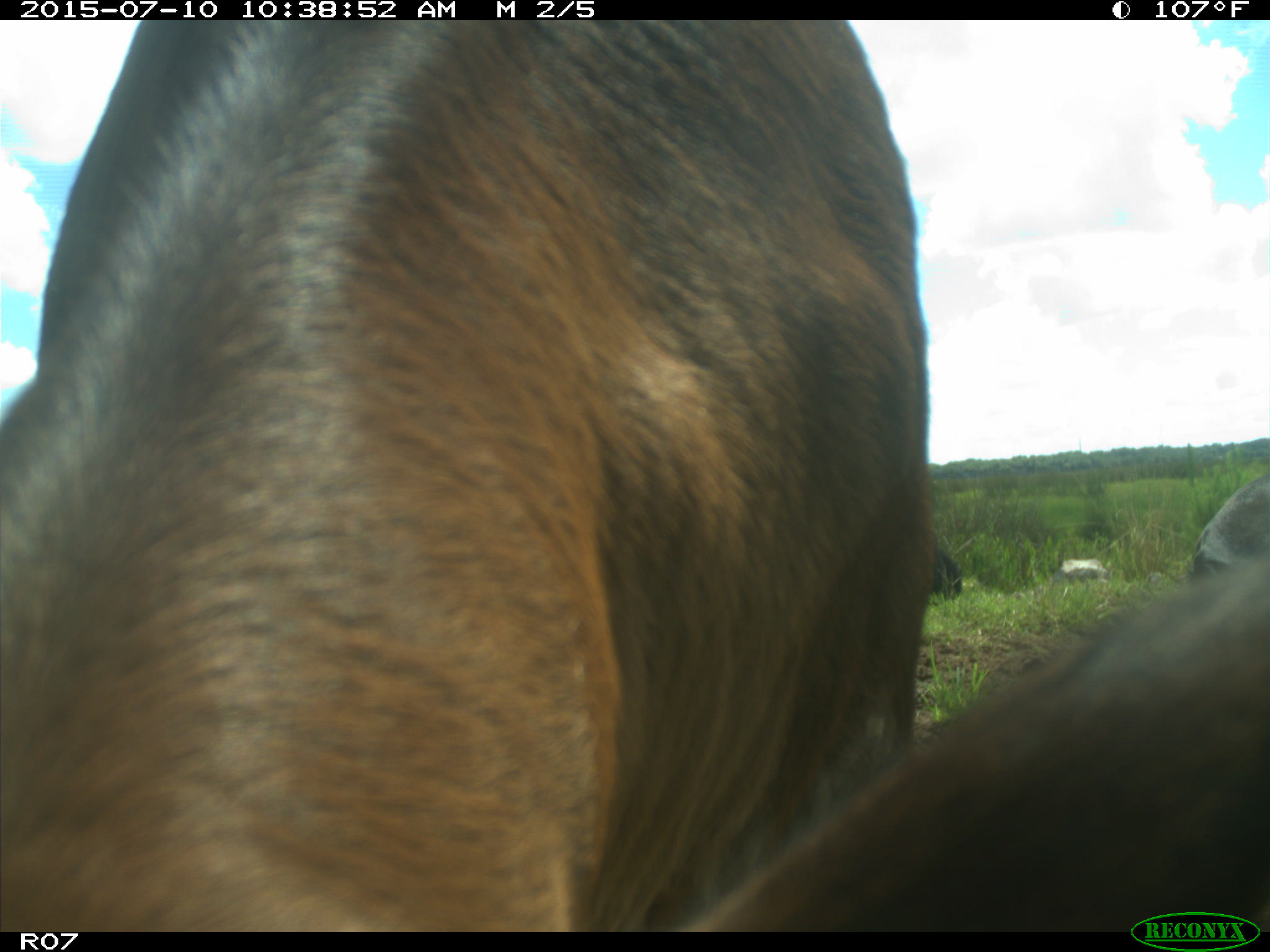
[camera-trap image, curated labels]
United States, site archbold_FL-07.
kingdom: Animalia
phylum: Chordata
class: Mammalia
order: Artiodactyla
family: Bovidae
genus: Bos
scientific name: Bos taurus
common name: domestic cow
Bos taurus (domestic cow).